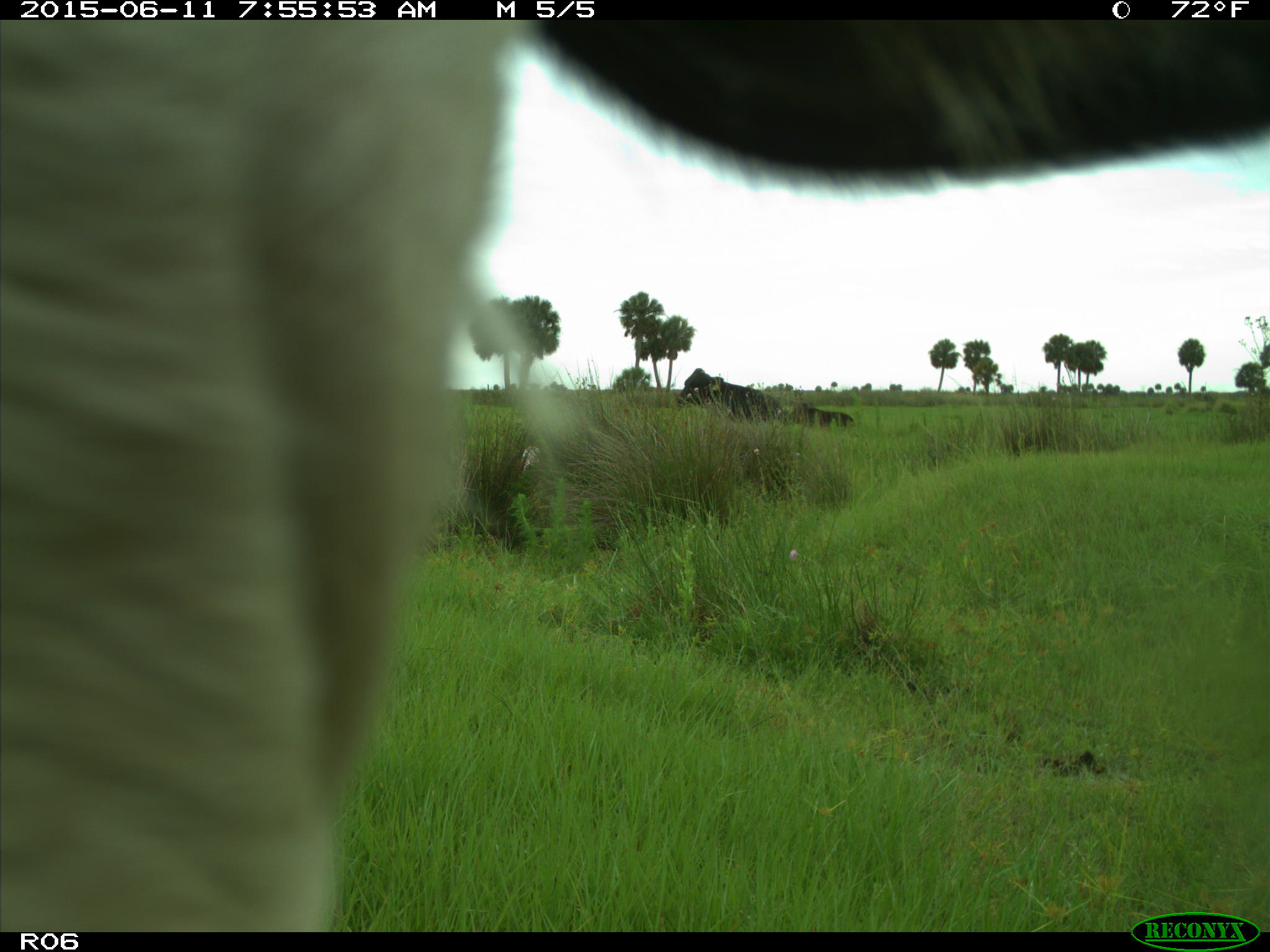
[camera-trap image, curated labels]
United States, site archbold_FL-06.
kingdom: Animalia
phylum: Chordata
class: Mammalia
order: Artiodactyla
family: Bovidae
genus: Bos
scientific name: Bos taurus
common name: domestic cow